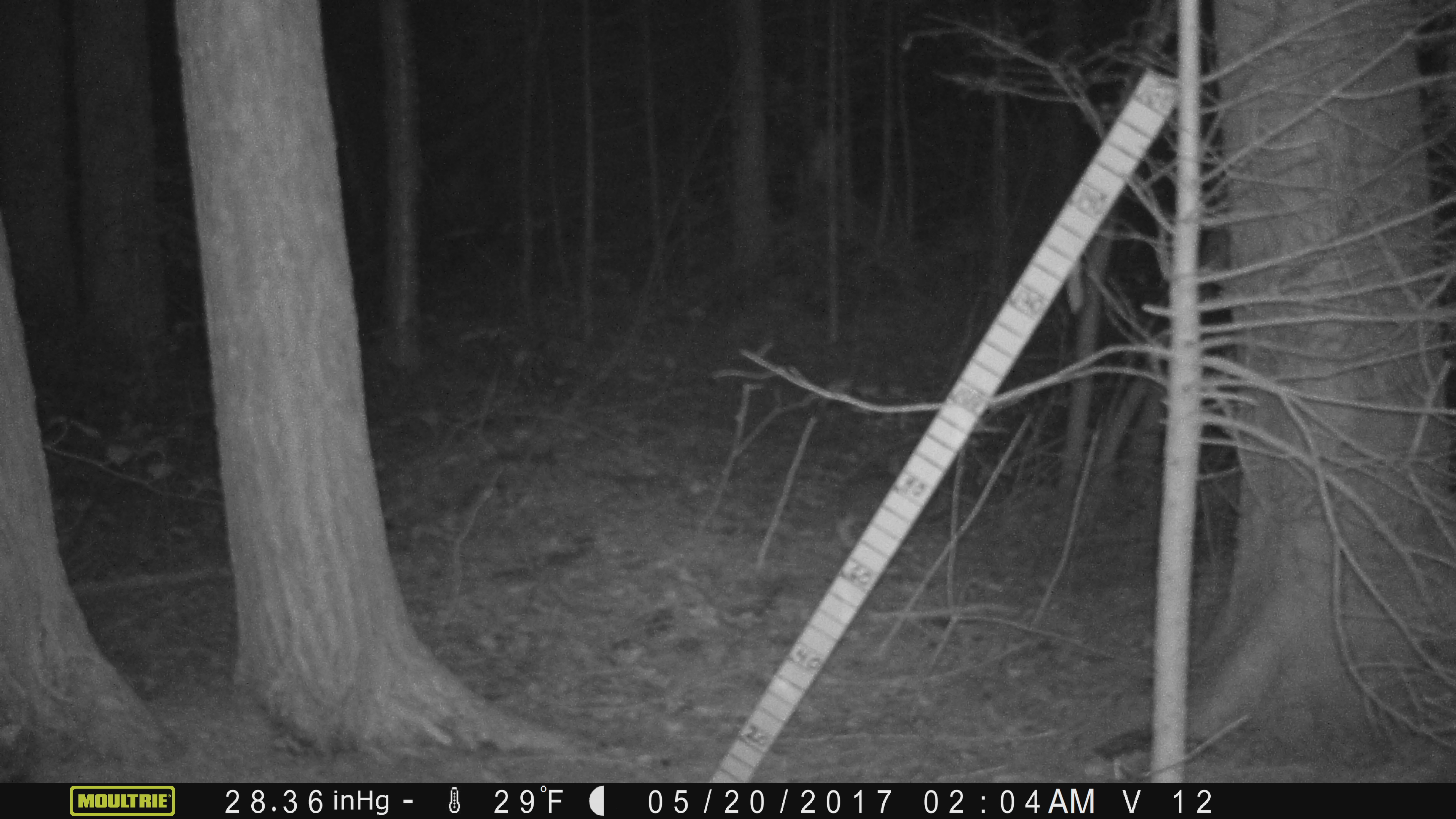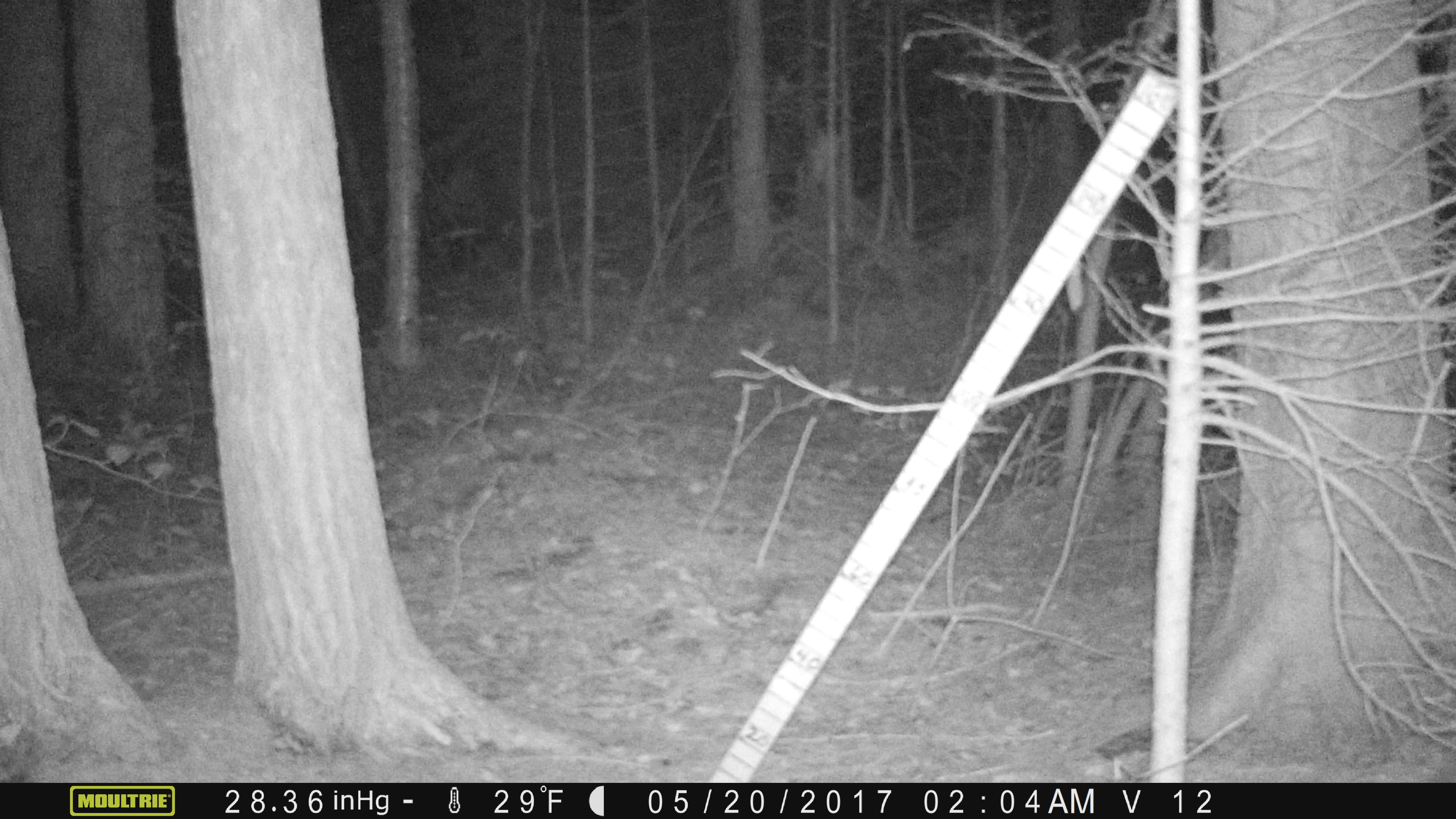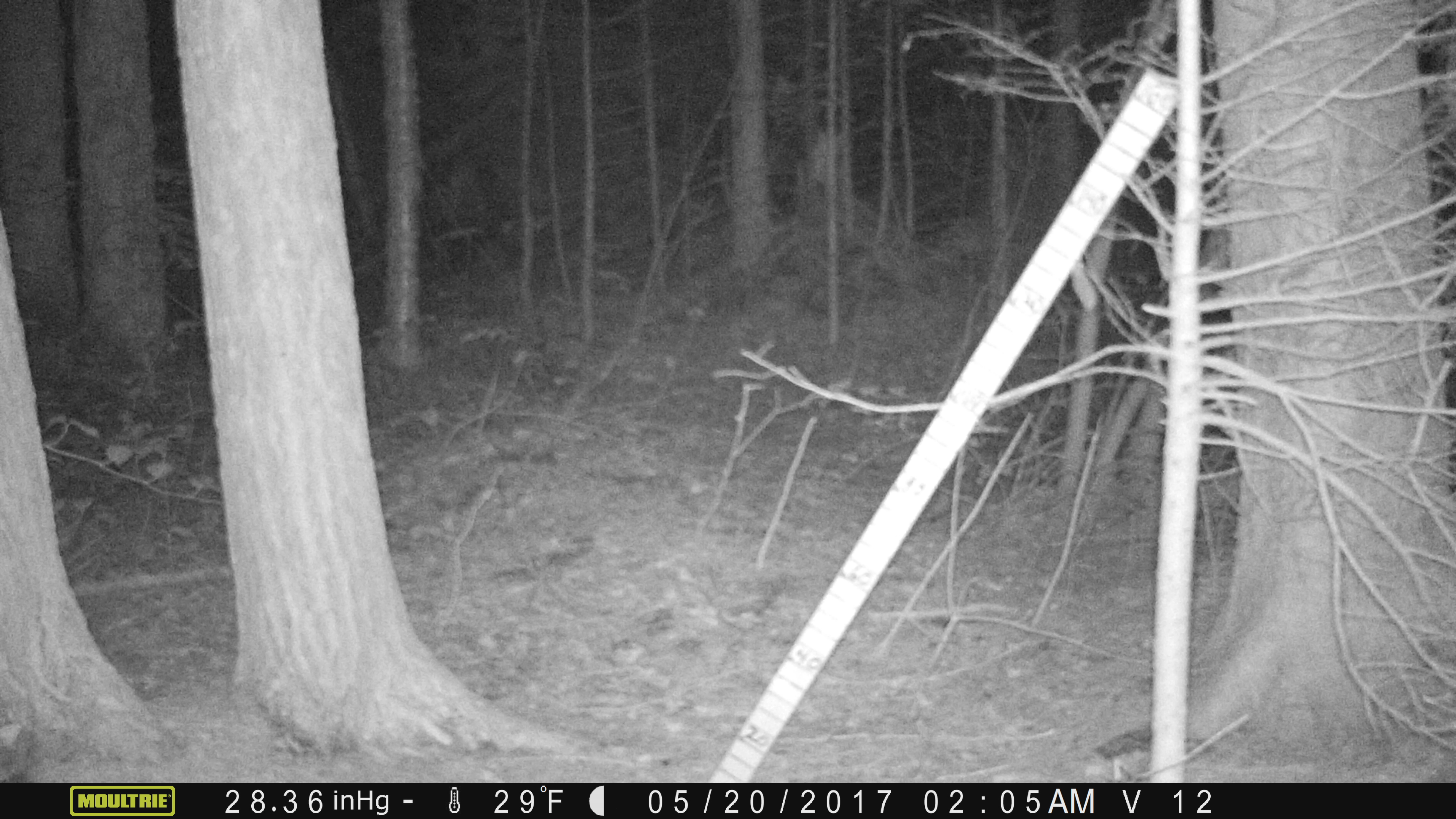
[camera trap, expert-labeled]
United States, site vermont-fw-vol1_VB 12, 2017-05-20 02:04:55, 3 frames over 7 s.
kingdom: Animalia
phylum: Chordata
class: Mammalia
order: Lagomorpha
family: Leporidae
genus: Lepus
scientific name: Lepus americanus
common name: snowshoe hare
Snowshoe hare (Lepus americanus).